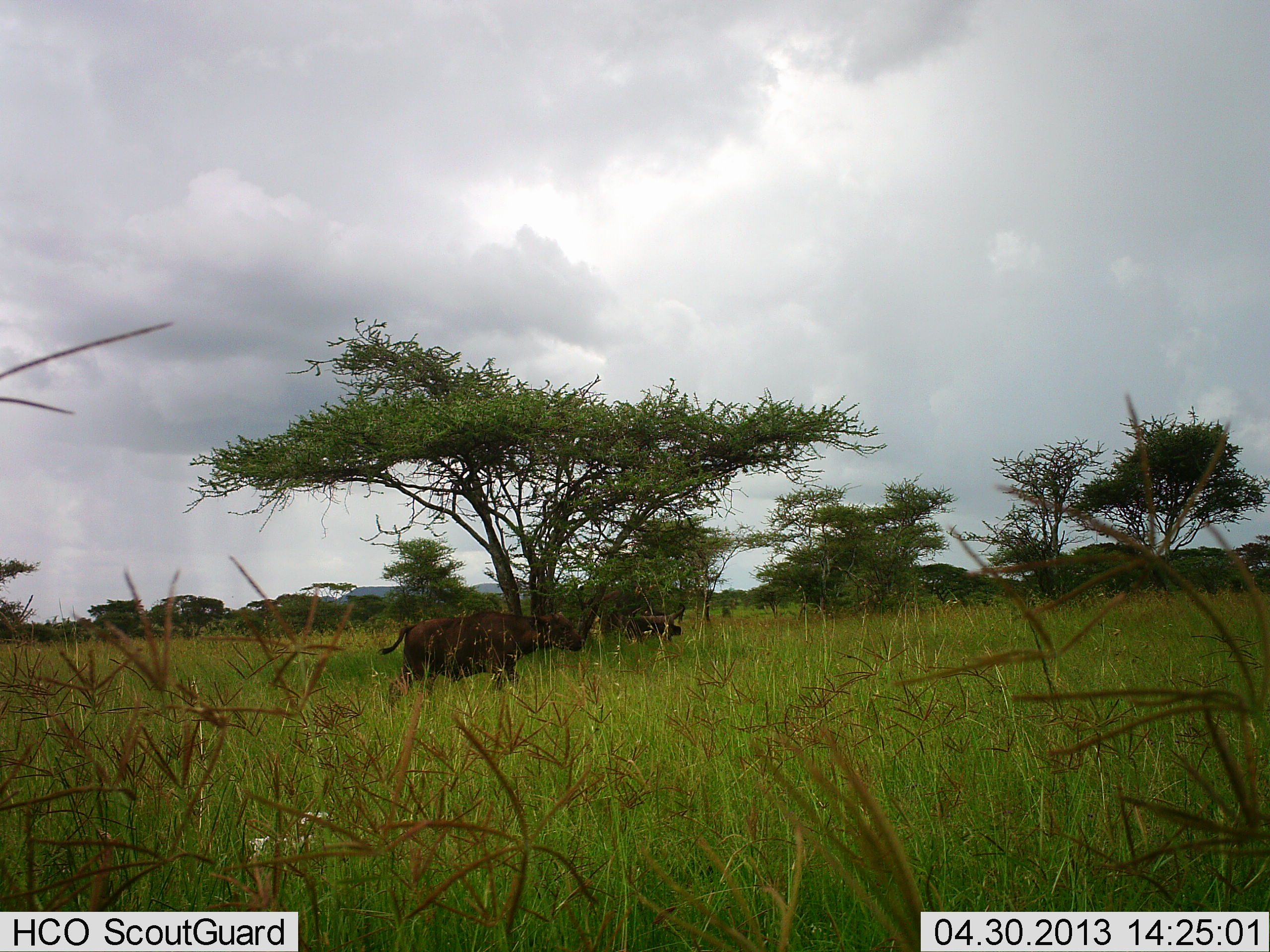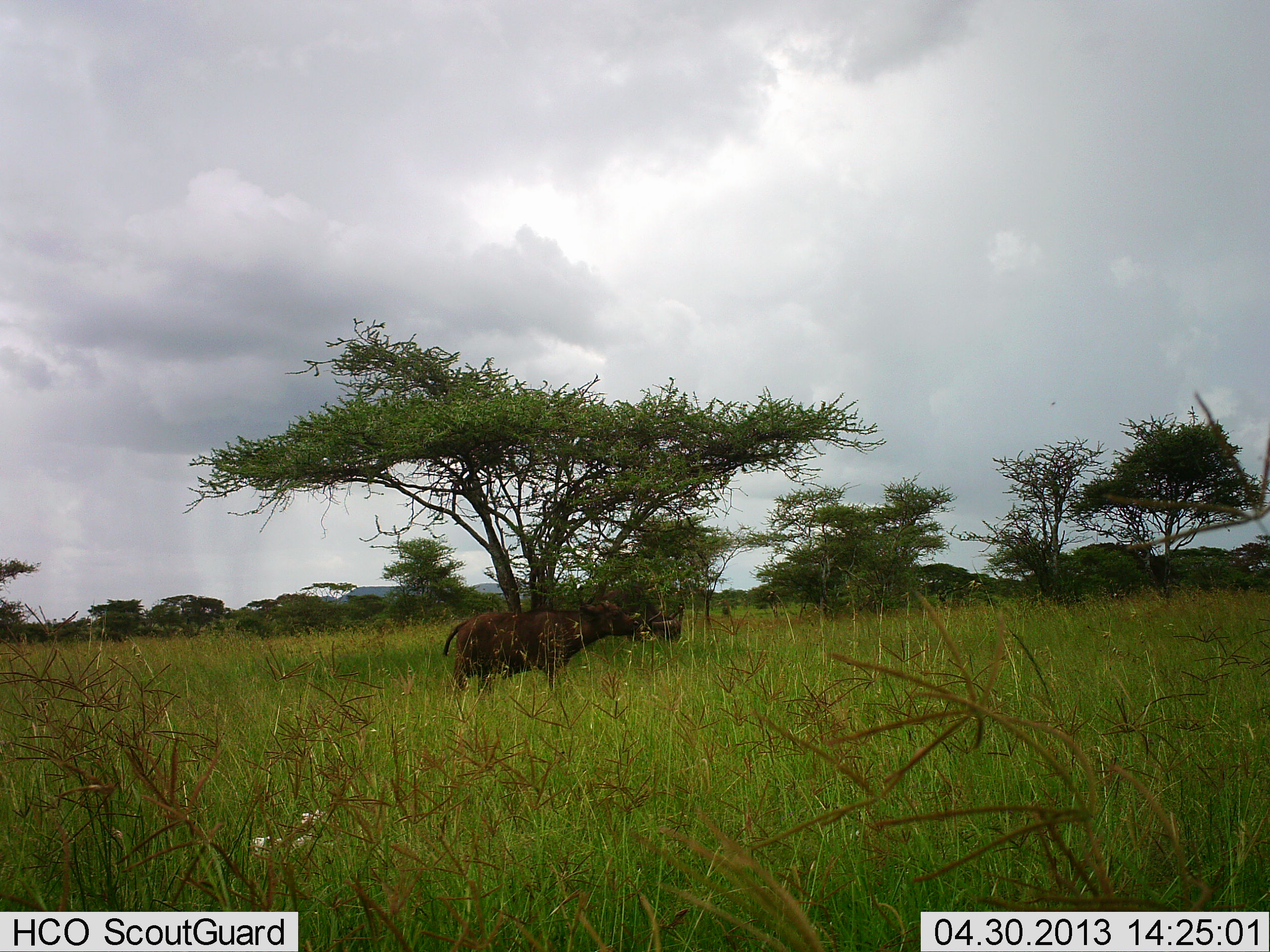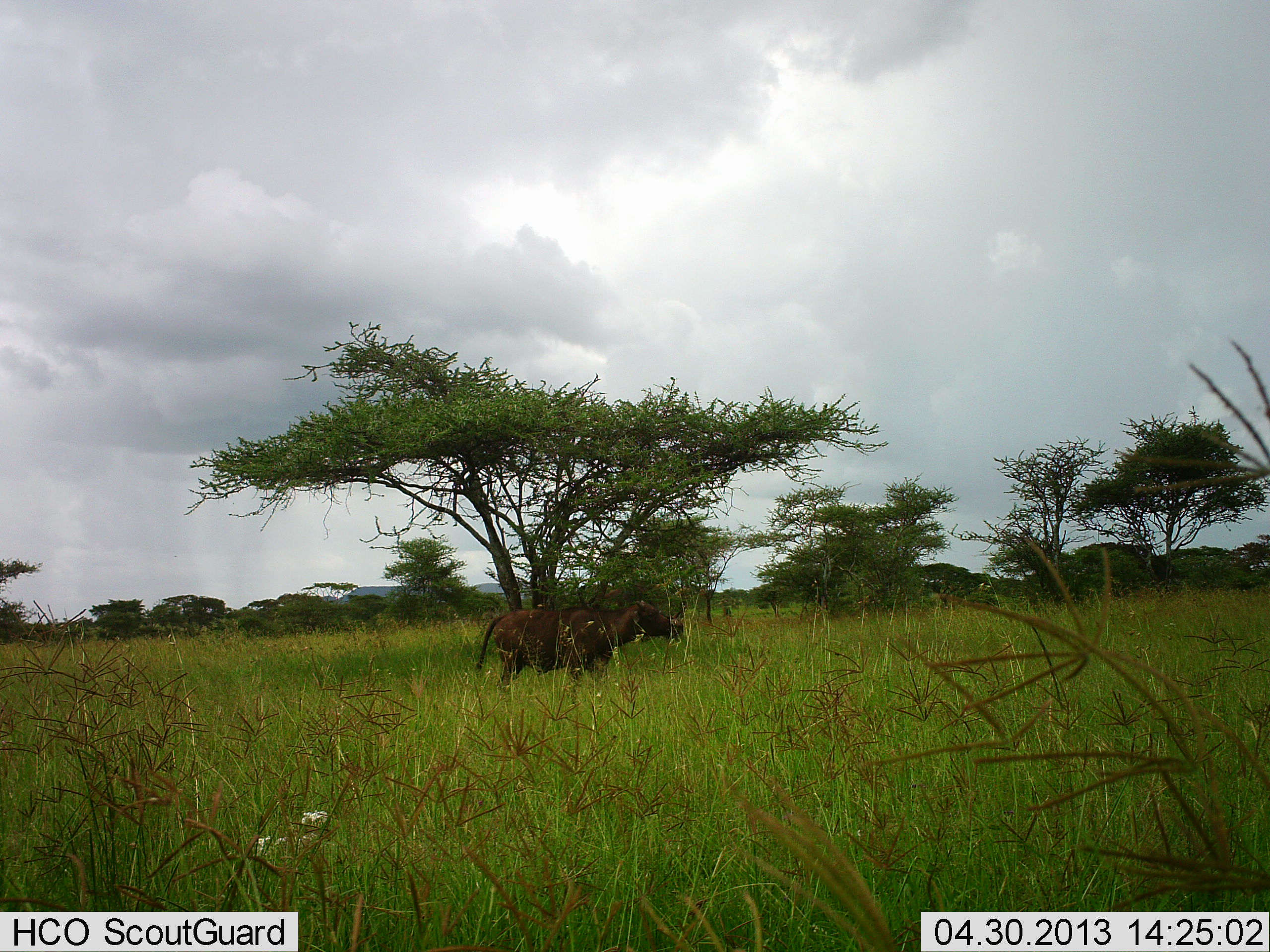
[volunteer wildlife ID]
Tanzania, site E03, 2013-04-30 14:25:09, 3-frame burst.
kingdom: Animalia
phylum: Chordata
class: Mammalia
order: Artiodactyla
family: Bovidae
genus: Syncerus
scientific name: Syncerus caffer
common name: cape buffalo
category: buffalo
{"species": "buffalo (cape buffalo) (Syncerus caffer)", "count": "2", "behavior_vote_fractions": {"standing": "70%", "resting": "0%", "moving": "90%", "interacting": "0%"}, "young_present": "0%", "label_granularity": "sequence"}